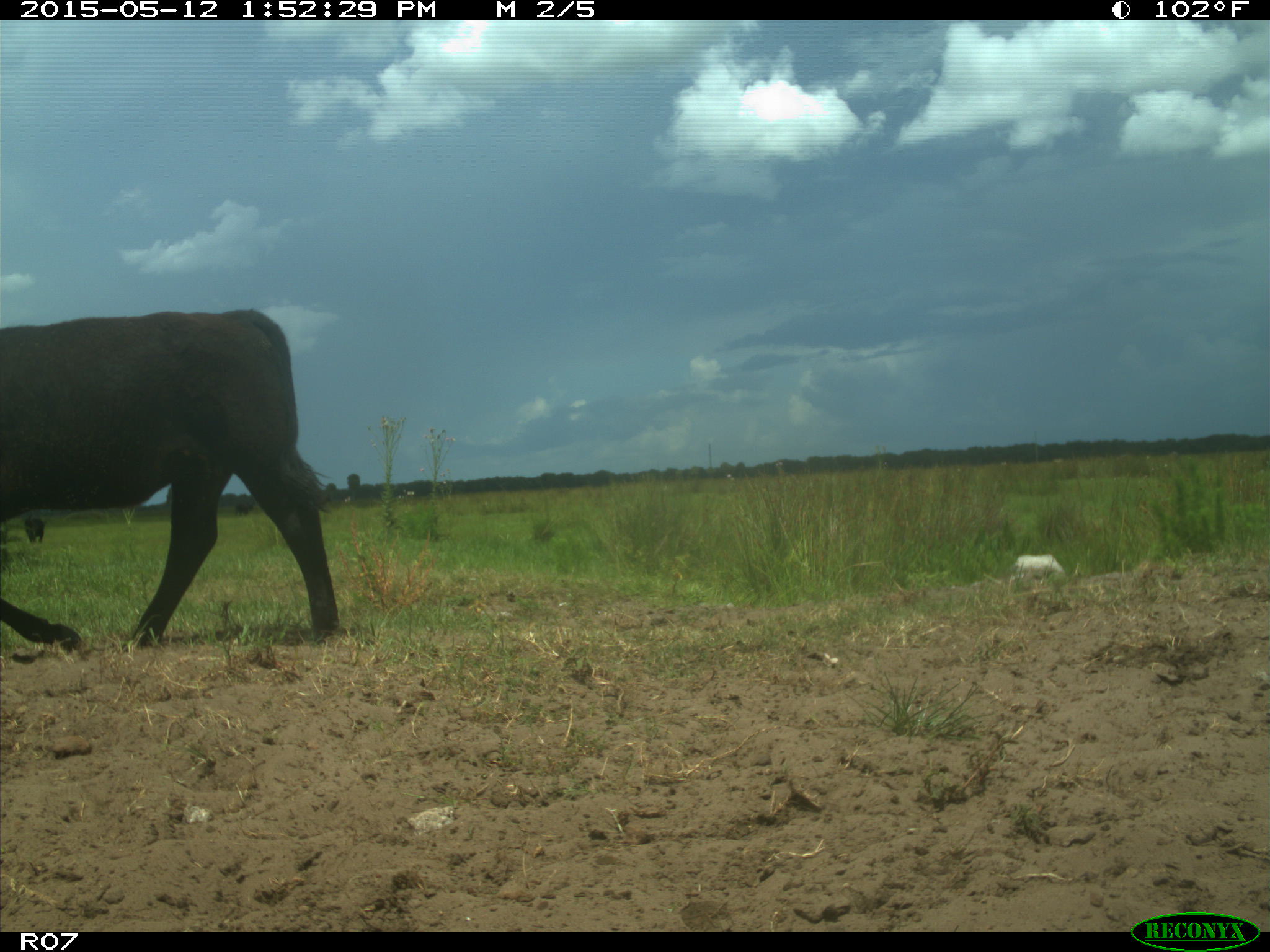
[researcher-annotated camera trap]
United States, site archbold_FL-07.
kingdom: Animalia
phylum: Chordata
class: Mammalia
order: Artiodactyla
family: Bovidae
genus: Bos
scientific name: Bos taurus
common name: domestic cow